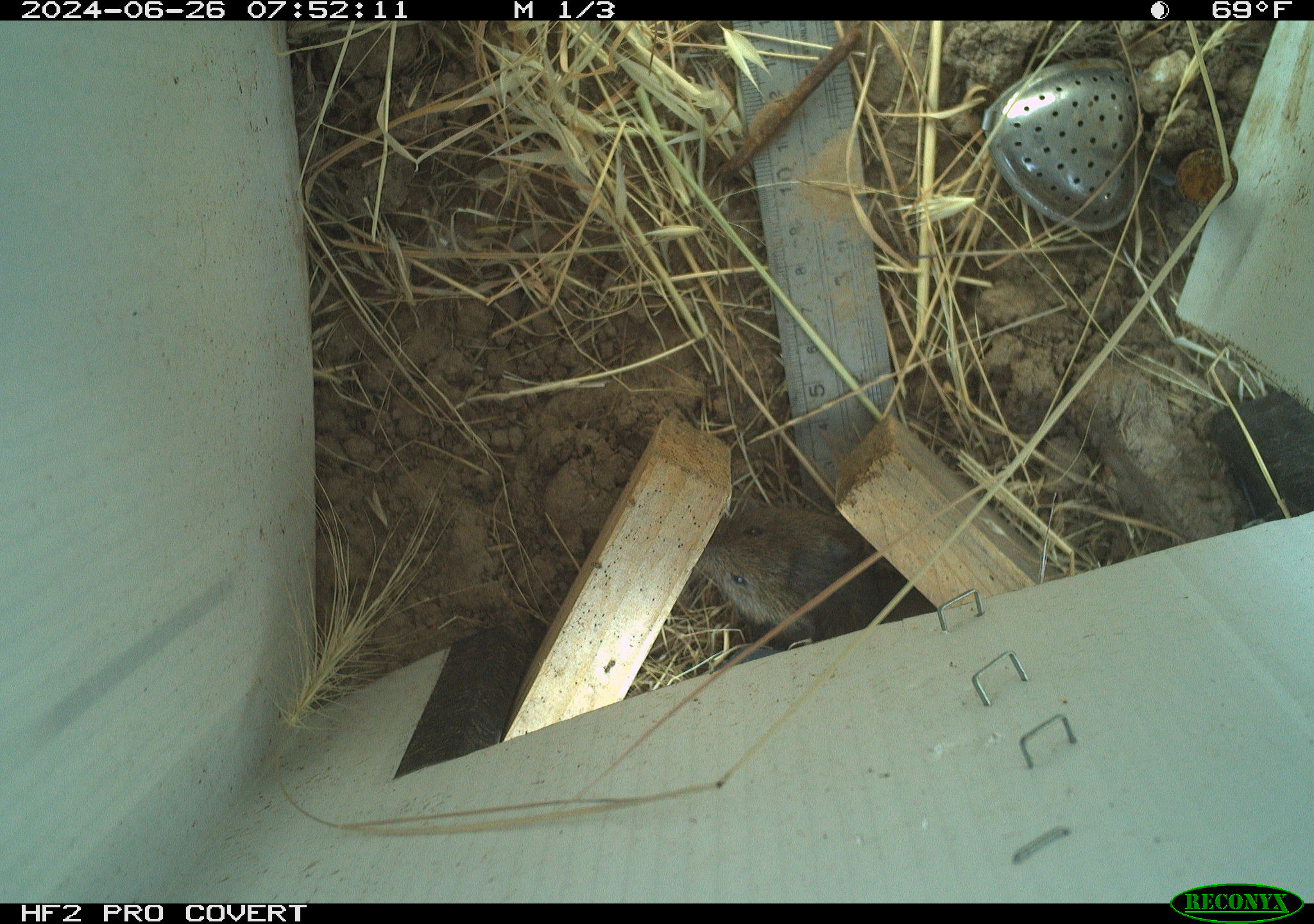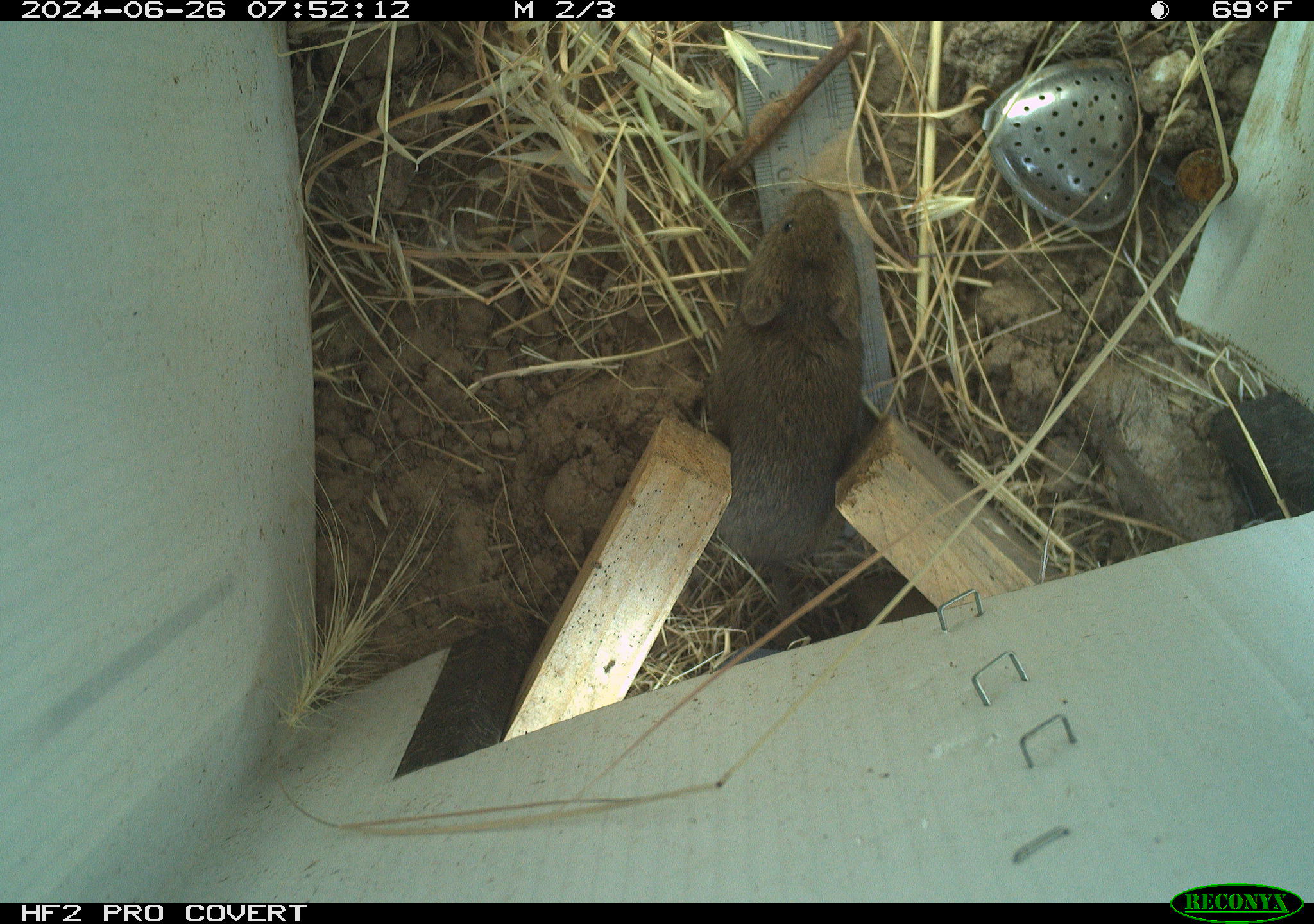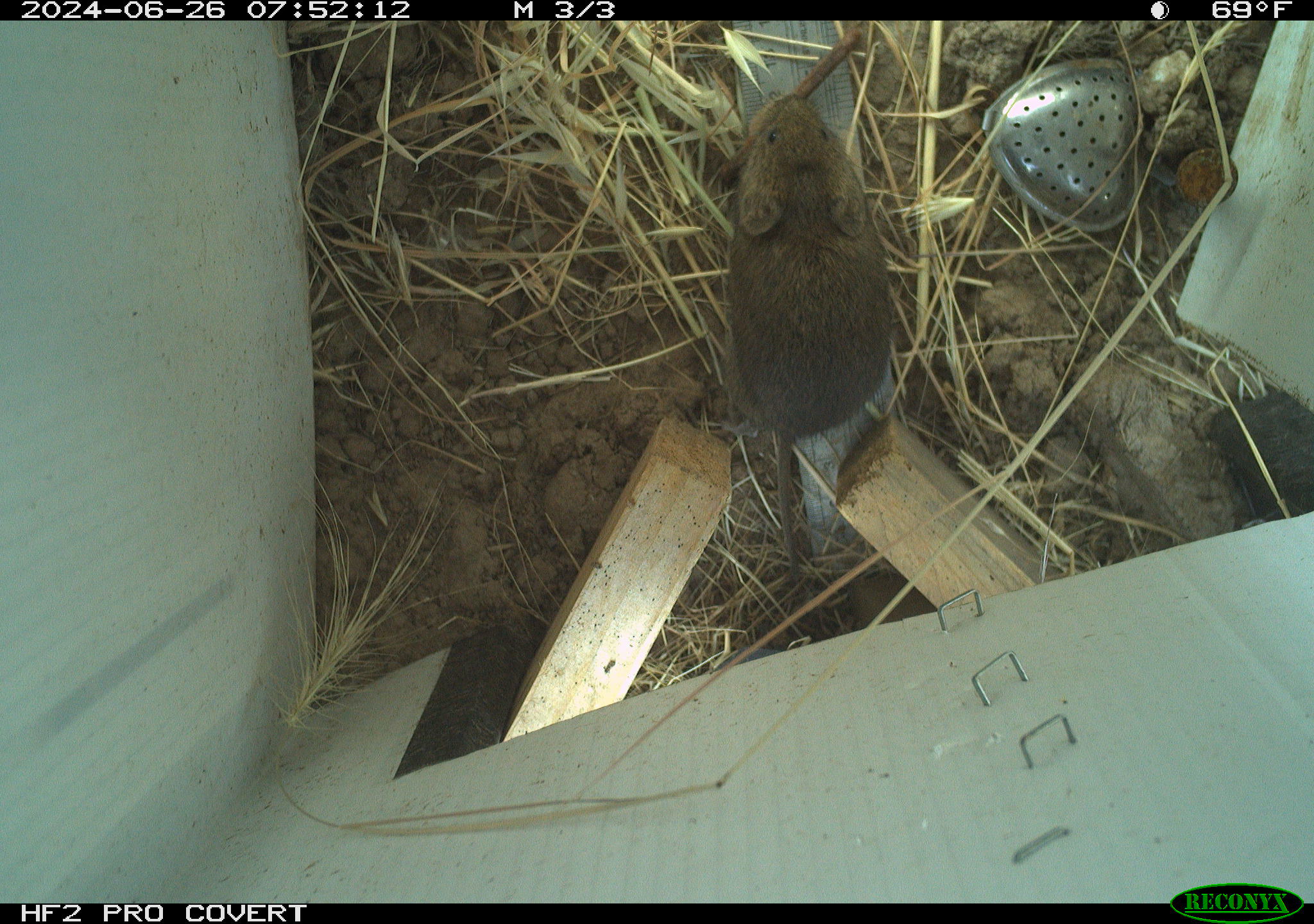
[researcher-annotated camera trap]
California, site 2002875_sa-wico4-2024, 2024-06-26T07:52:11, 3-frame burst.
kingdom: Animalia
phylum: Chordata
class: Mammalia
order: Rodentia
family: Cricetidae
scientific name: Arvicolinae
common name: voles, lemmings, and muskrats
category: arvicolinae subfamily